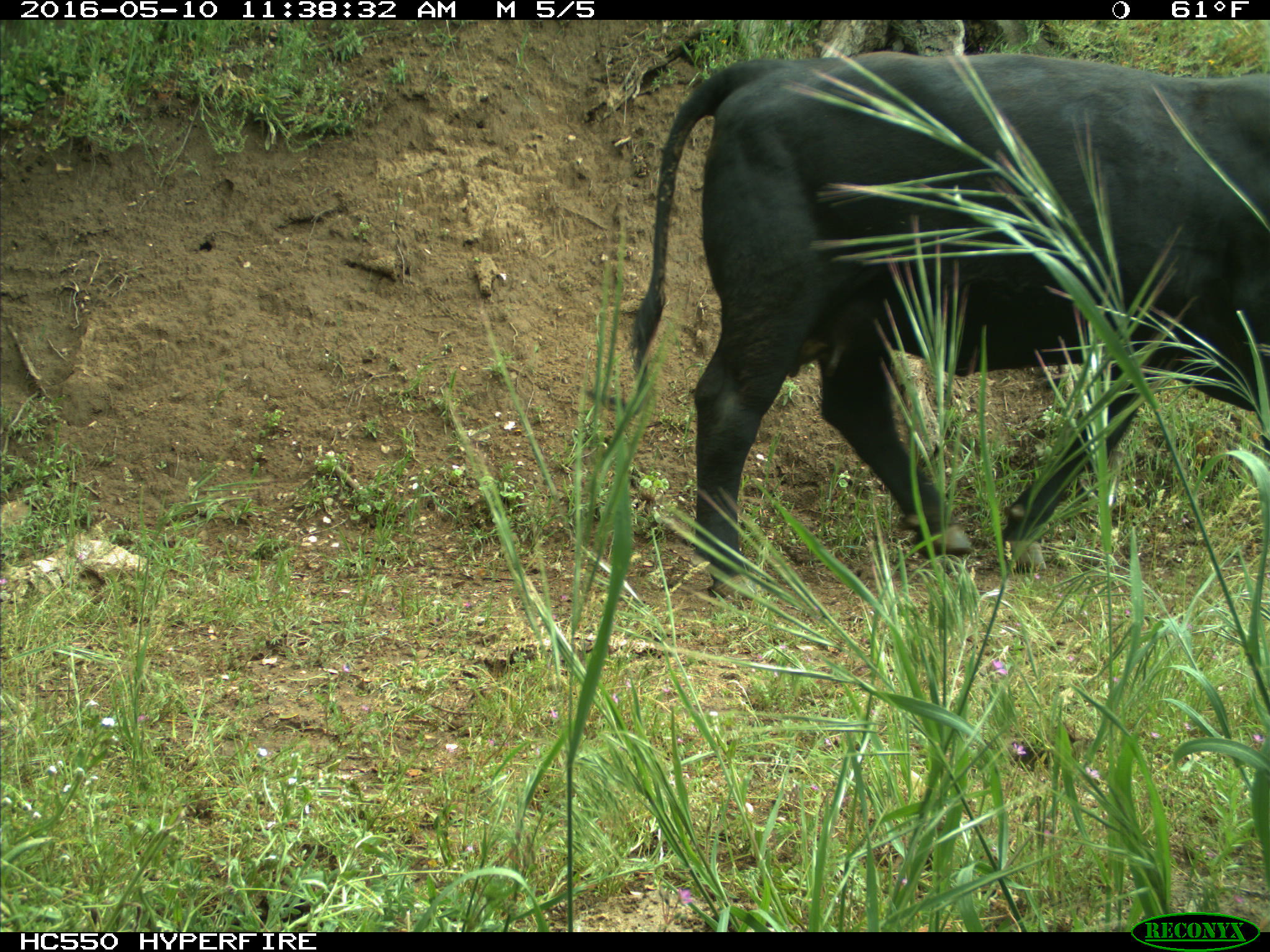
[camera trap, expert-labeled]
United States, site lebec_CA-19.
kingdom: Animalia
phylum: Chordata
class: Mammalia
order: Artiodactyla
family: Bovidae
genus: Bos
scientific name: Bos taurus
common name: domestic cow